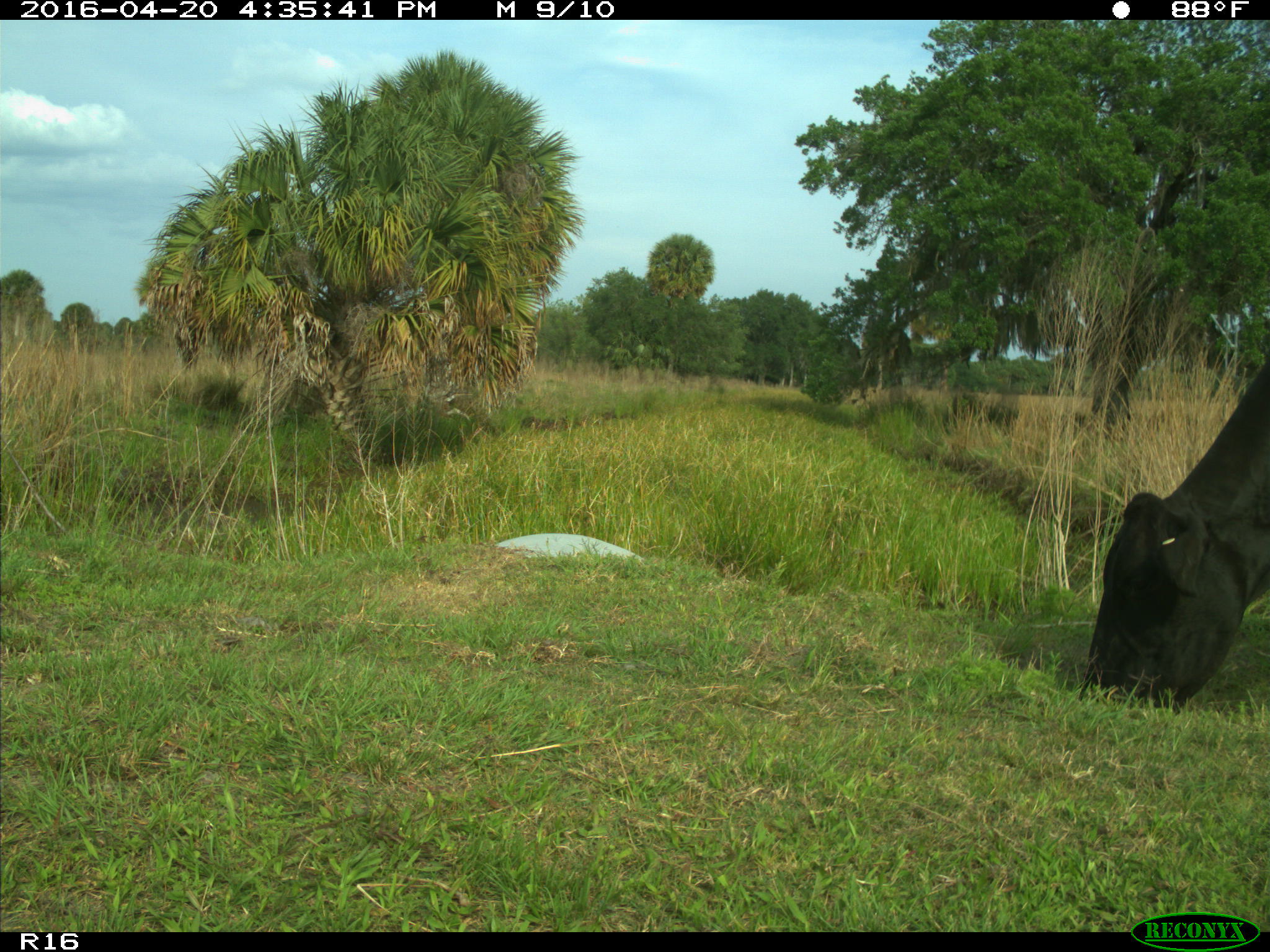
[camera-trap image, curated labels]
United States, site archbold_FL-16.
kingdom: Animalia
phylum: Chordata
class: Mammalia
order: Artiodactyla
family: Bovidae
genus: Bos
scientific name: Bos taurus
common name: domestic cow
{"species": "Bos taurus (domestic cow)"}